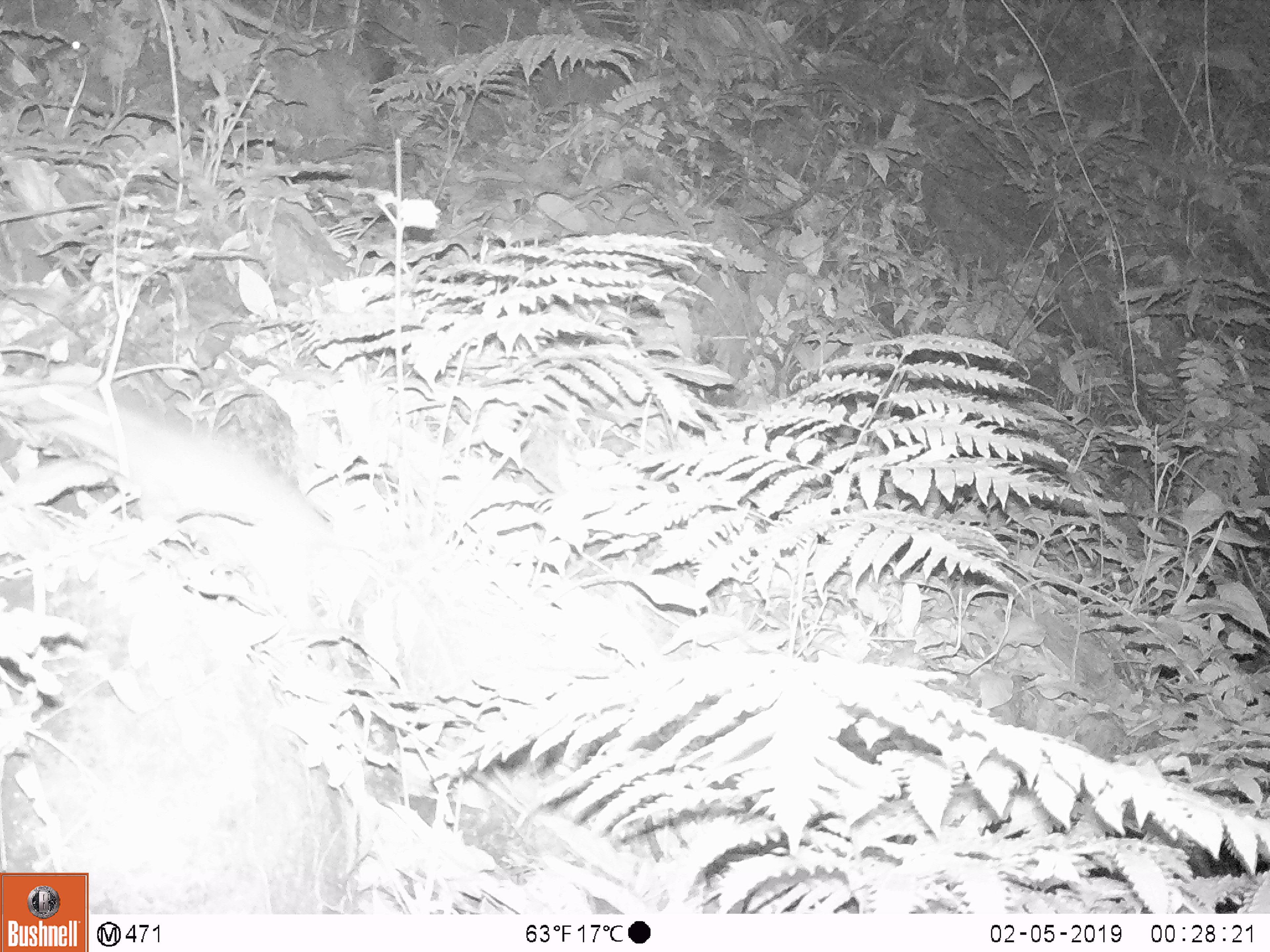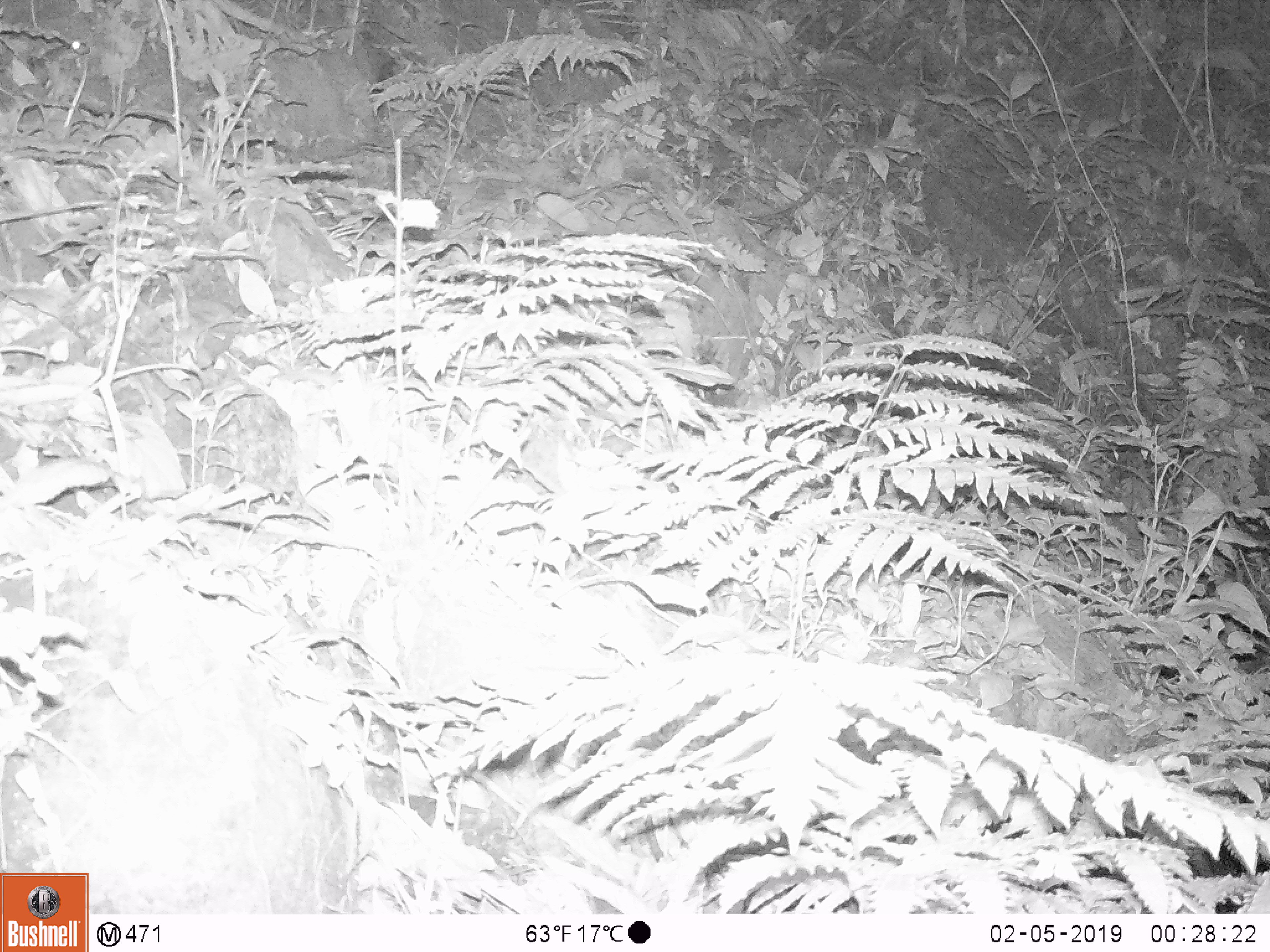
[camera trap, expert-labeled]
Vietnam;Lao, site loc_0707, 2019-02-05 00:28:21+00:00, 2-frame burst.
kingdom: Animalia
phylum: Chordata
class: Mammalia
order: Rodentia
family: Muridae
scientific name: Muridae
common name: old-world mice and rats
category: unidentified murid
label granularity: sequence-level